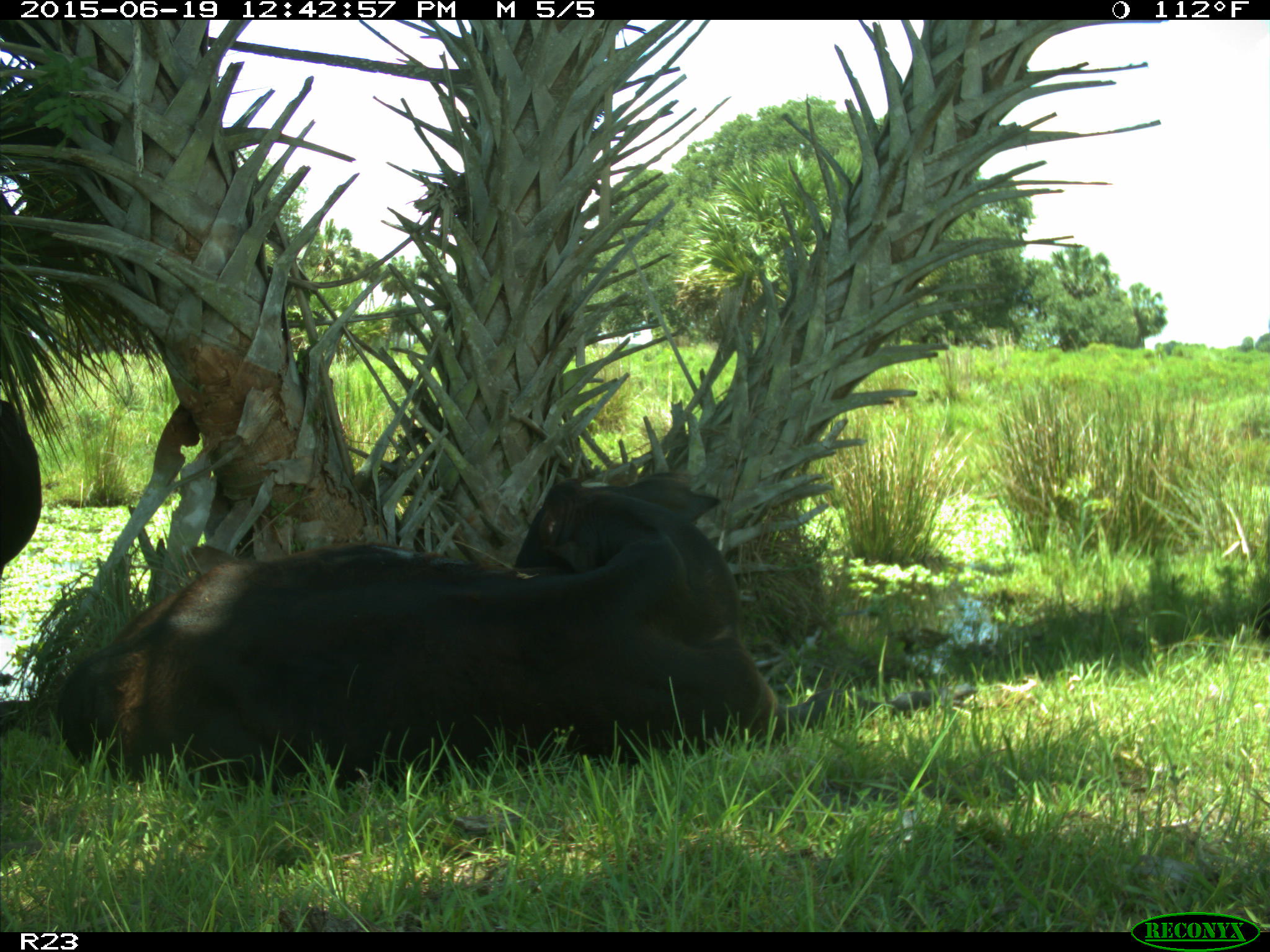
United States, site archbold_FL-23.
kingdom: Animalia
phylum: Chordata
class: Aves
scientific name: Aves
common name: birds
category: unidentified bird